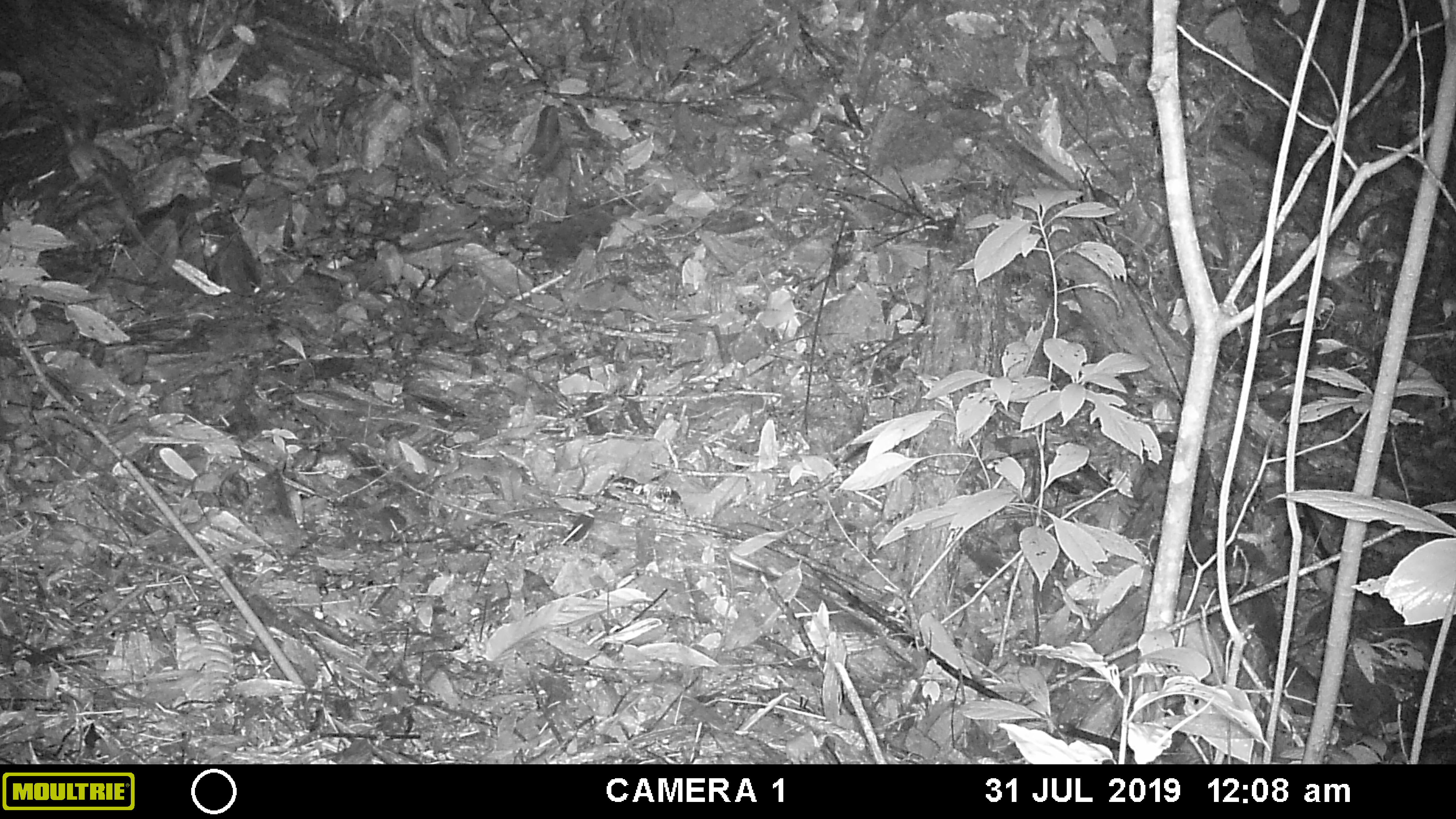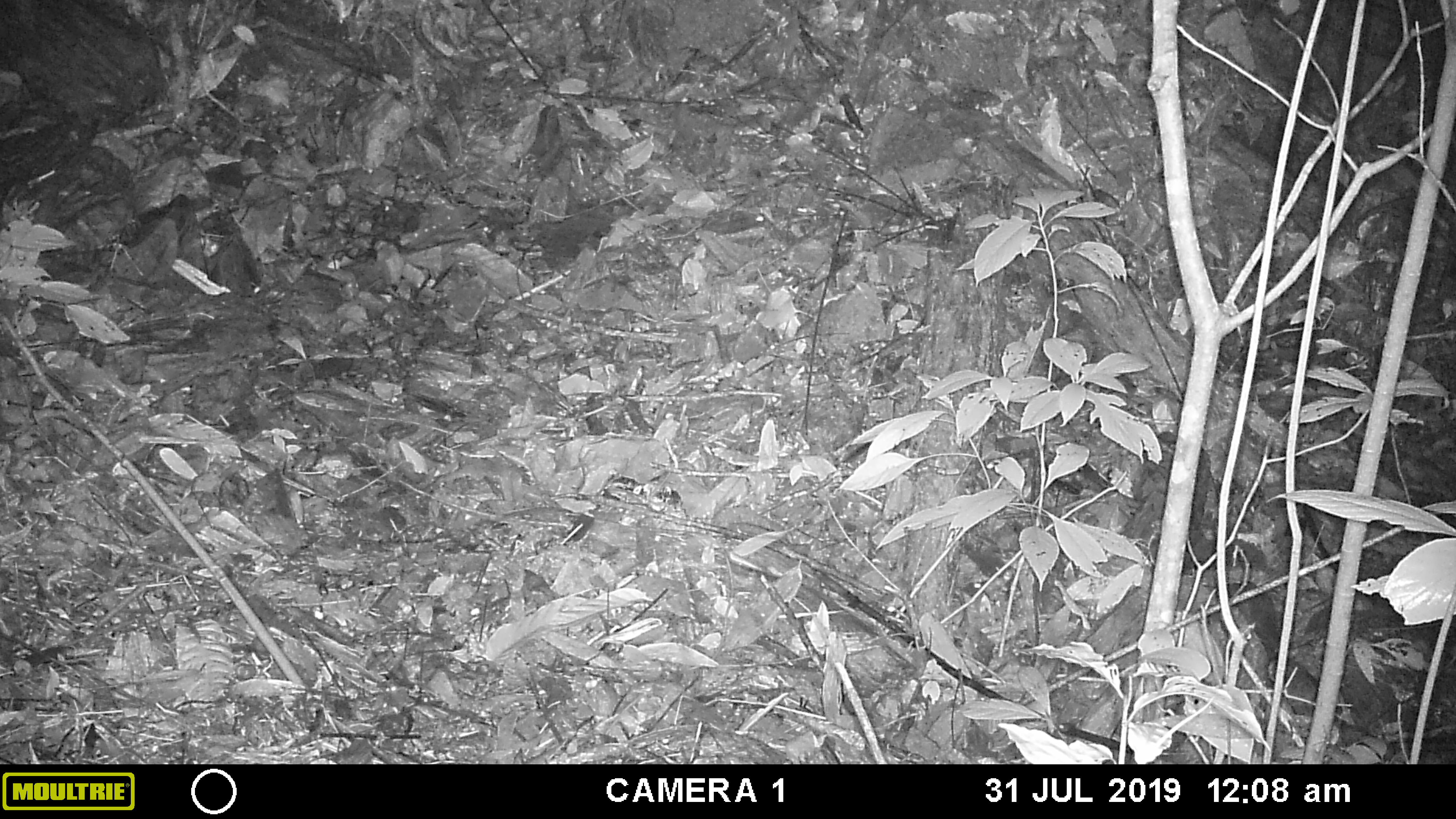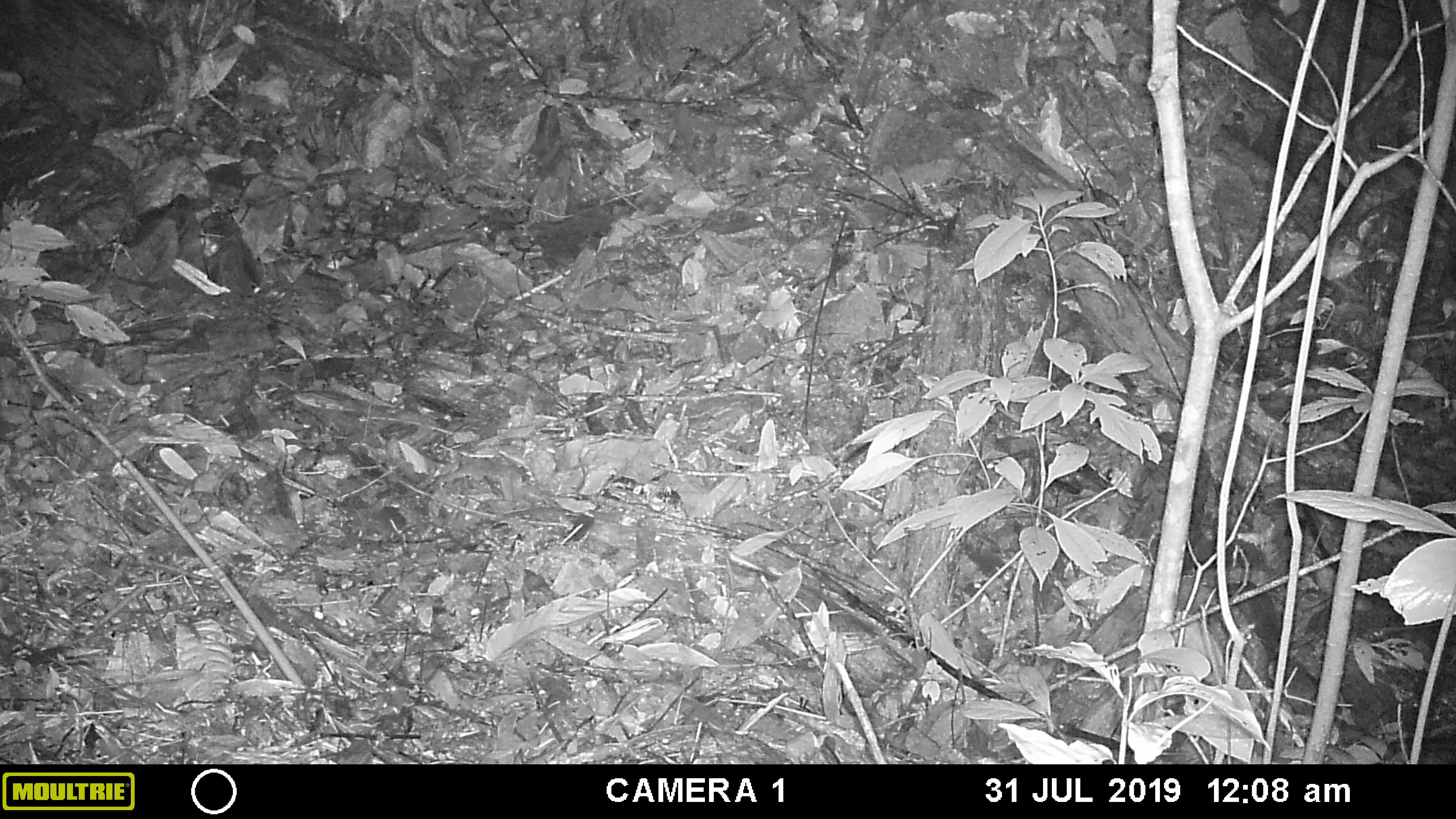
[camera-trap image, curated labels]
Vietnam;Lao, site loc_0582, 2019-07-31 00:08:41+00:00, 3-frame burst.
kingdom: Animalia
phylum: Chordata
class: Mammalia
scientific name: Mammalia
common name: mammal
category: unidentified small mammal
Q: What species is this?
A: Unidentified small mammal (mammal) (Mammalia).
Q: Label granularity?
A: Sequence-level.